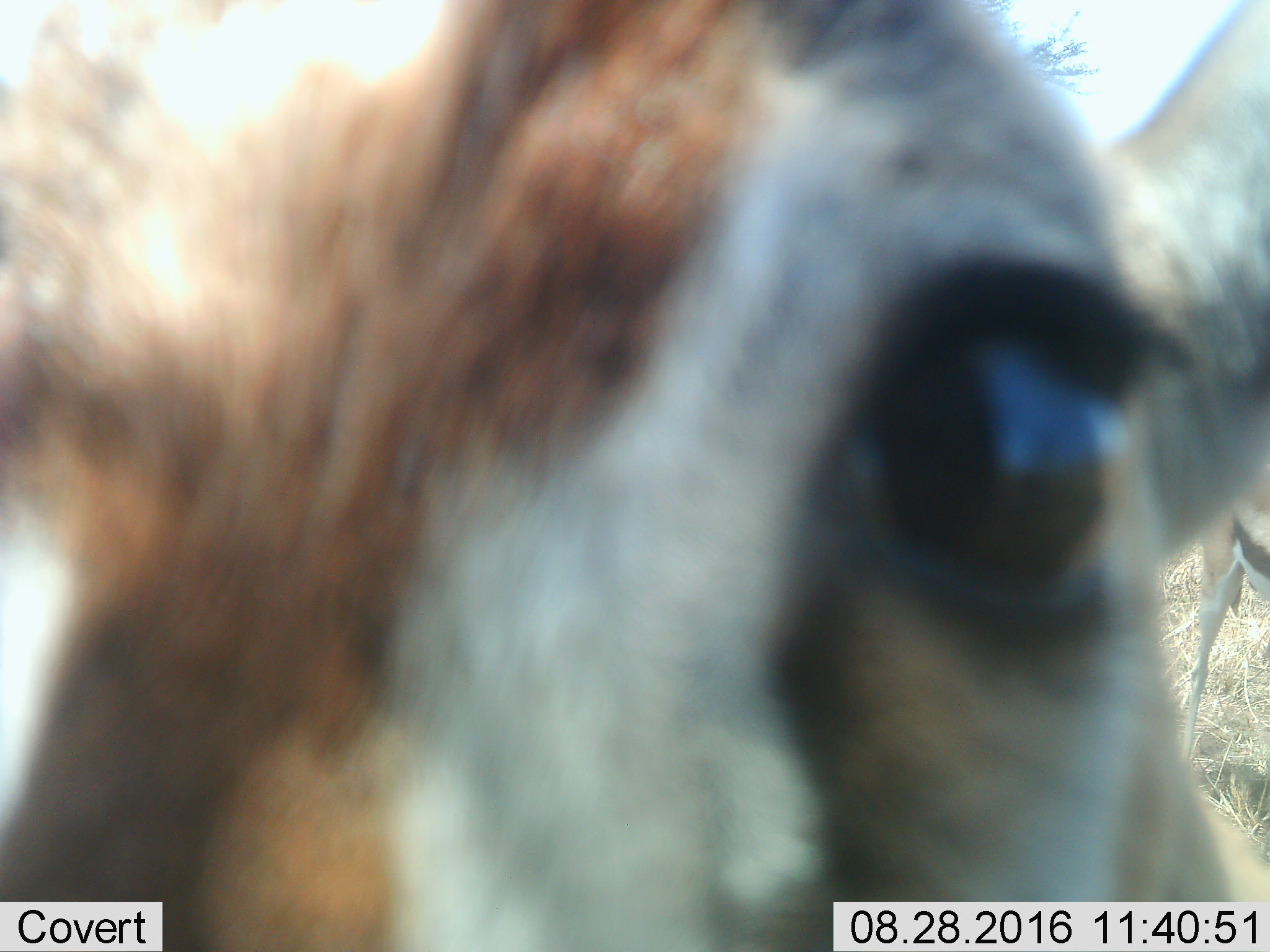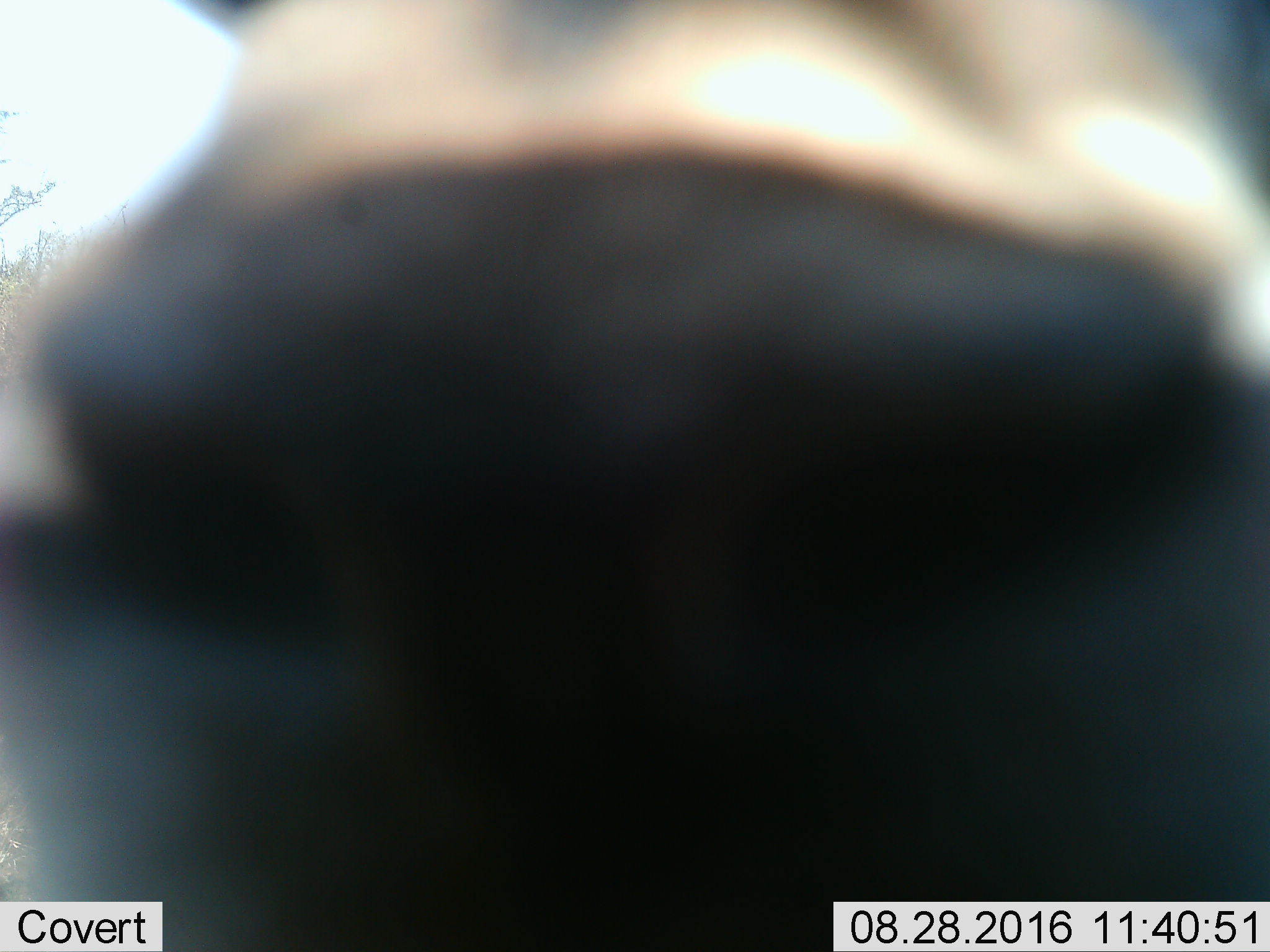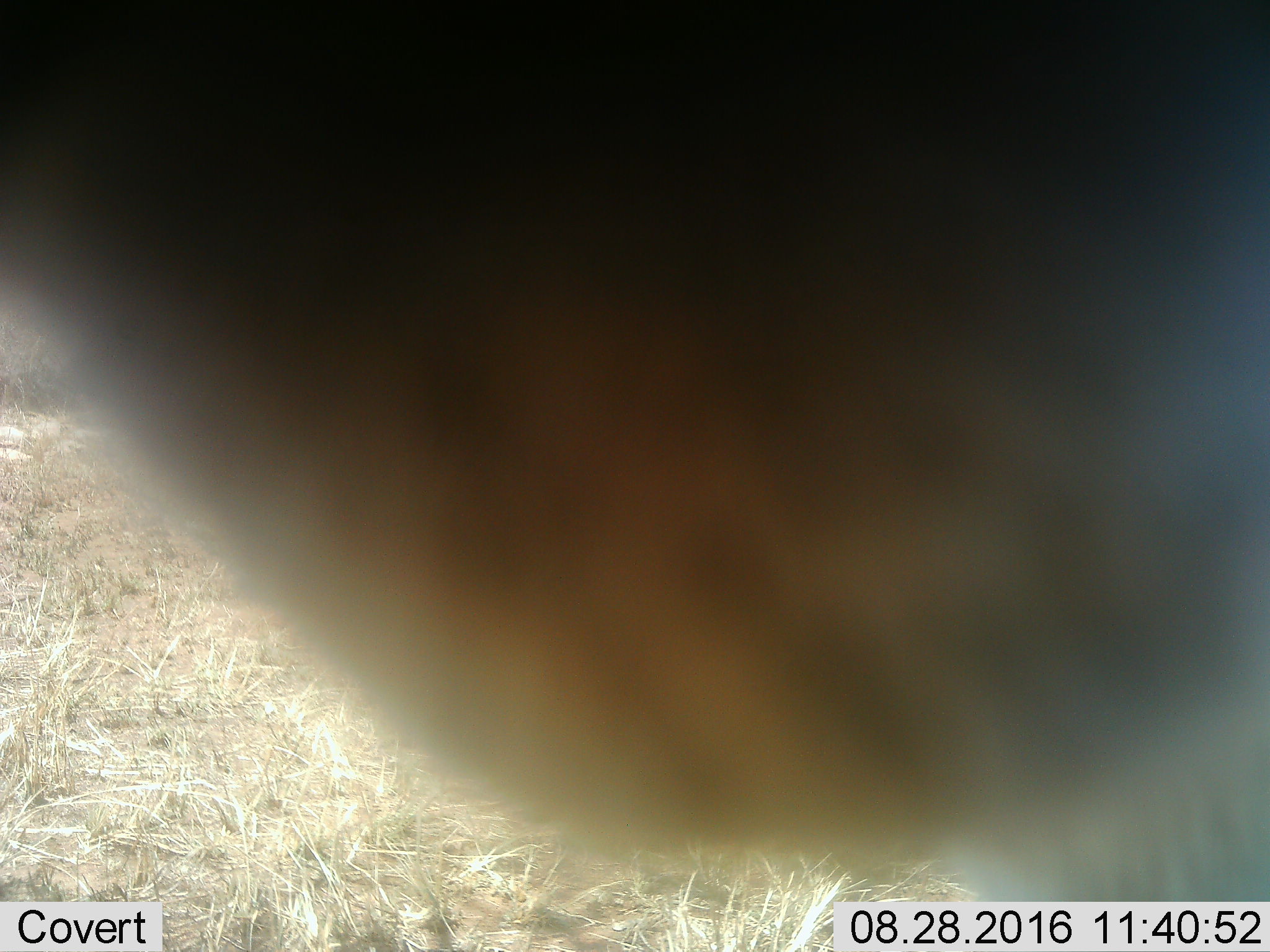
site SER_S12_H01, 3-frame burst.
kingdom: Animalia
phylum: Chordata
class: Mammalia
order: Artiodactyla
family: Bovidae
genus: Eudorcas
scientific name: Eudorcas thomsonii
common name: thomson's gazelle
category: gazellethomsons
Gazellethomsons (thomson's gazelle) (Eudorcas thomsonii), count 1. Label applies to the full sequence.